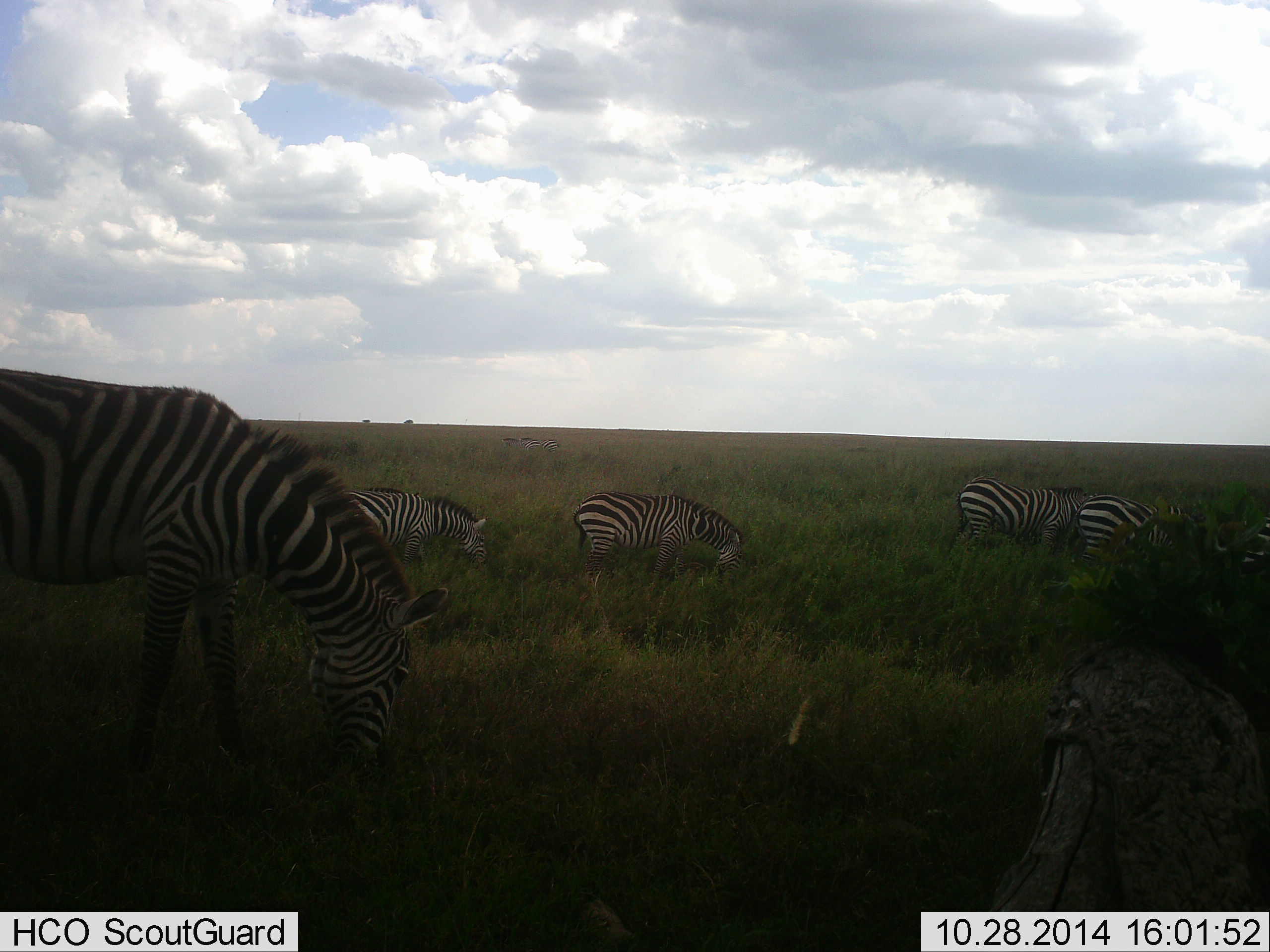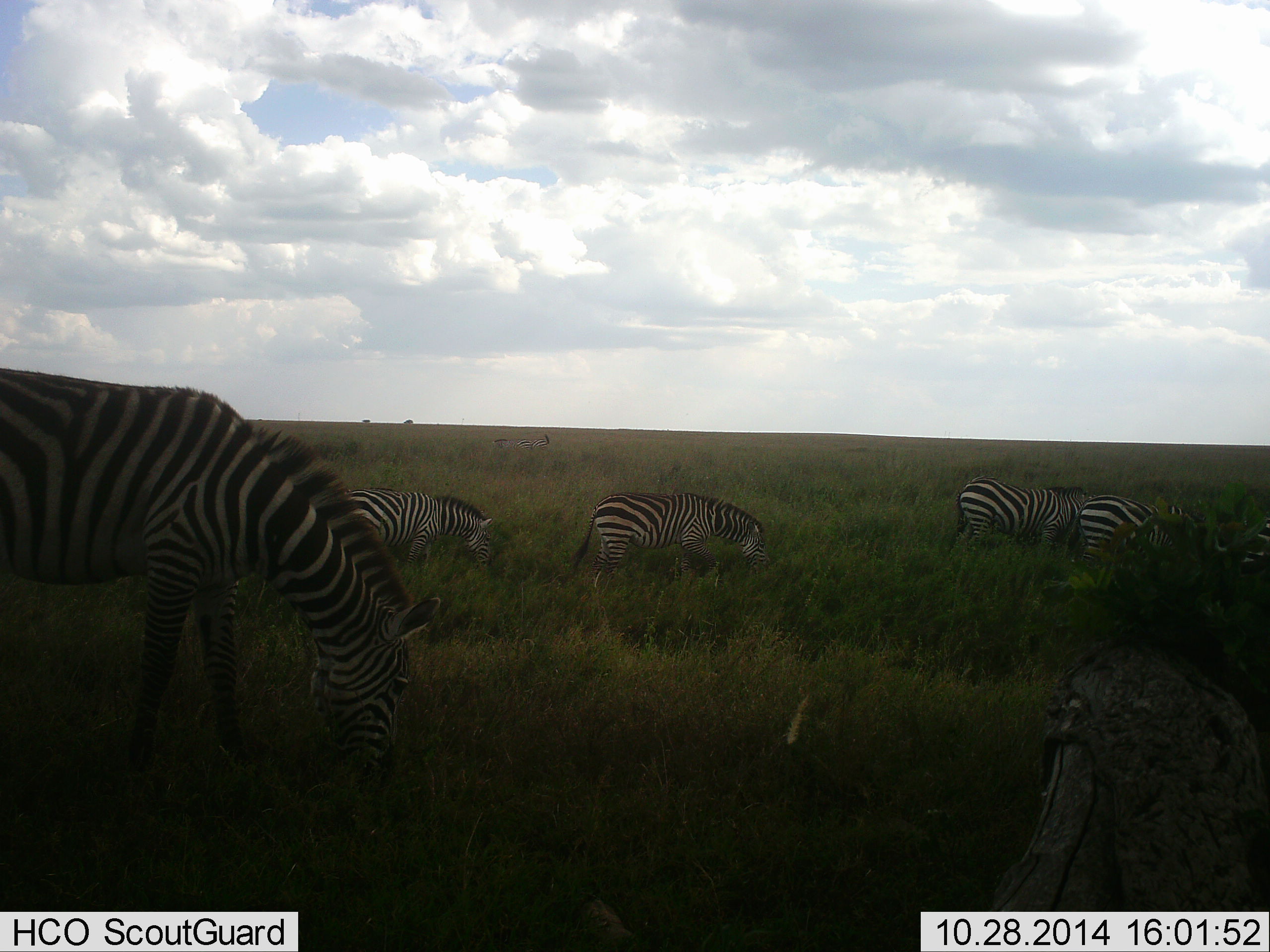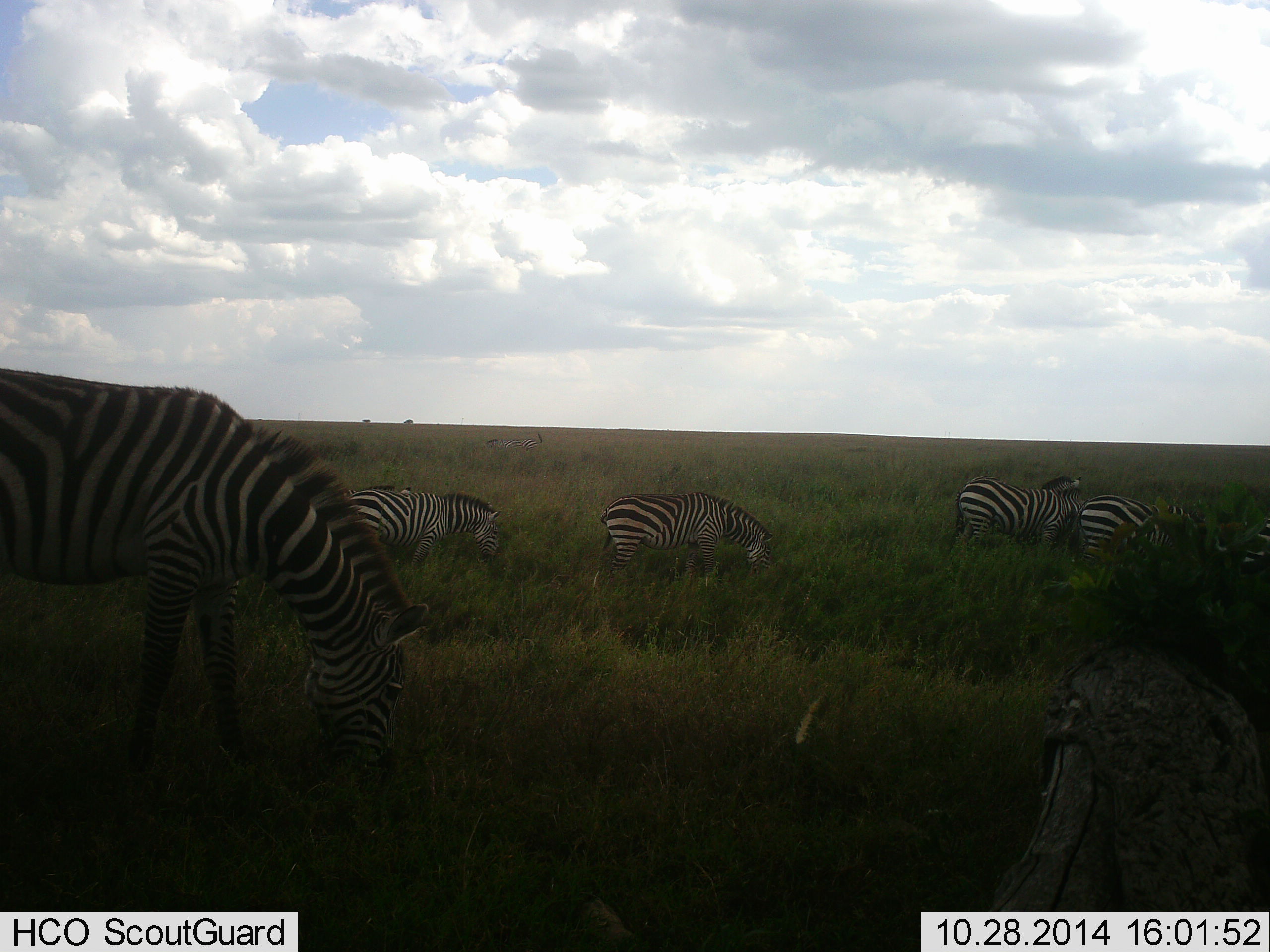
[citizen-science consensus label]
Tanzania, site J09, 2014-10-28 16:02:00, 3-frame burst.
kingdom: Animalia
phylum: Chordata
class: Mammalia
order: Perissodactyla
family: Equidae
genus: Equus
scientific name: Equus quagga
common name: plains zebra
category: zebra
Zebra (plains zebra) (Equus quagga), count 5. Behavior (volunteer vote fractions): standing 10%, resting 0%, moving 50%, interacting 0%. Young present (vote fraction): 0%. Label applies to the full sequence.